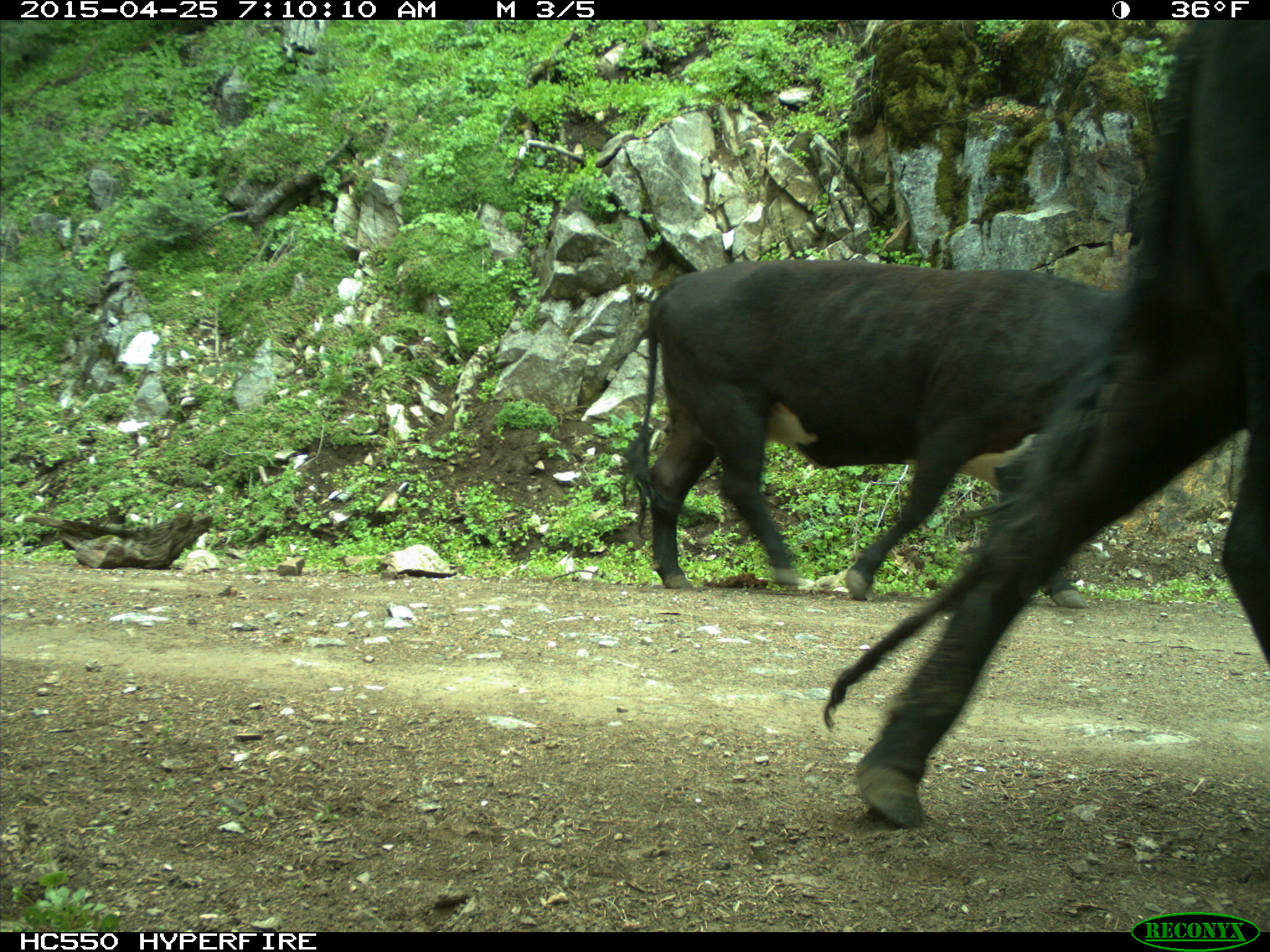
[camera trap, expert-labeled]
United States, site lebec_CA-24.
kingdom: Animalia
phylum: Chordata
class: Mammalia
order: Artiodactyla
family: Bovidae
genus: Bos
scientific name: Bos taurus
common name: domestic cow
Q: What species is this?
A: Bos taurus (domestic cow).